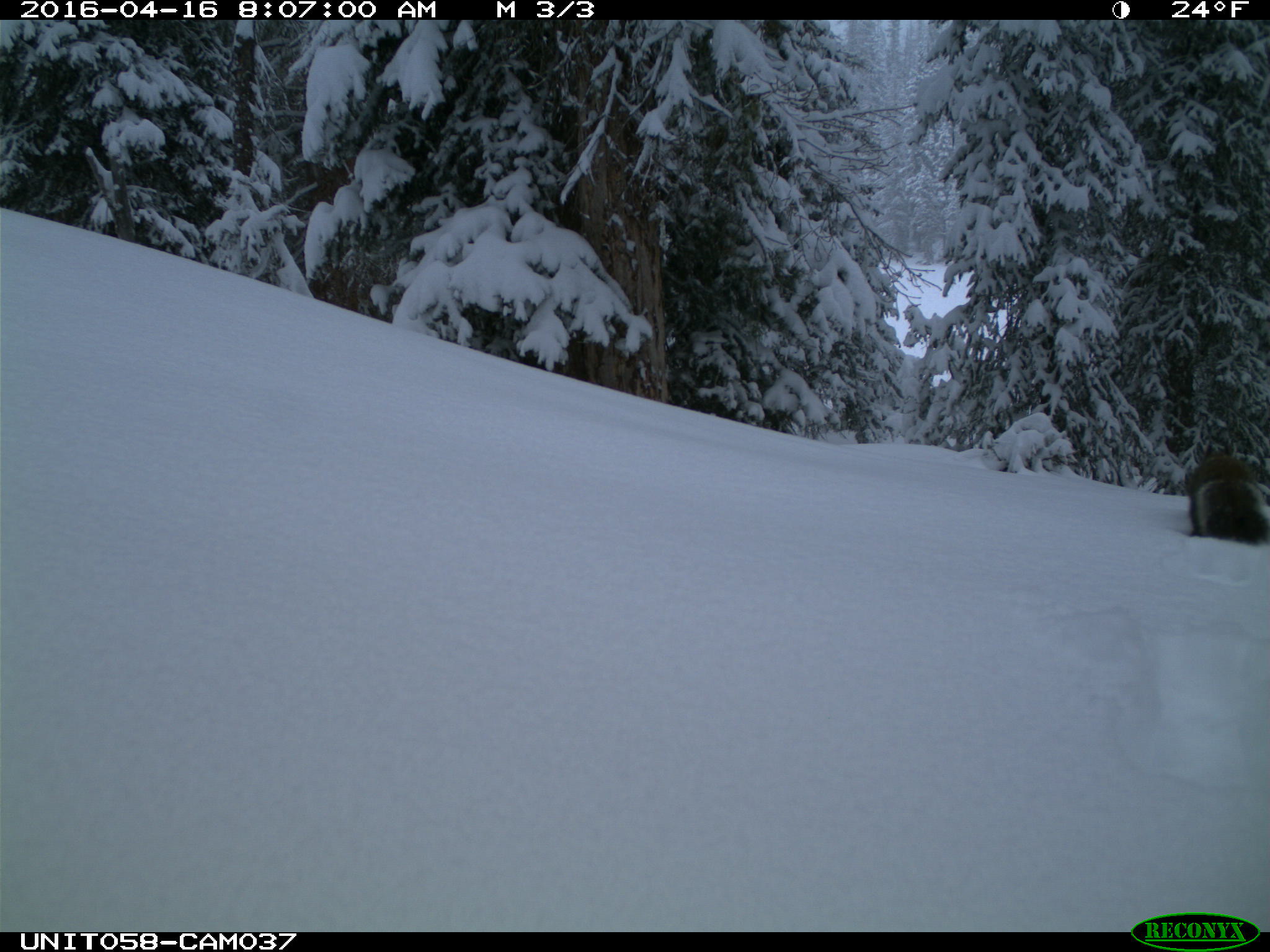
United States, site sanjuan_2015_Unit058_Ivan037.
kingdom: Animalia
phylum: Chordata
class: Mammalia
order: Rodentia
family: Sciuridae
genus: Tamiasciurus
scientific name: Tamiasciurus hudsonicus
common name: american red squirrel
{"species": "Tamiasciurus hudsonicus (american red squirrel)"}